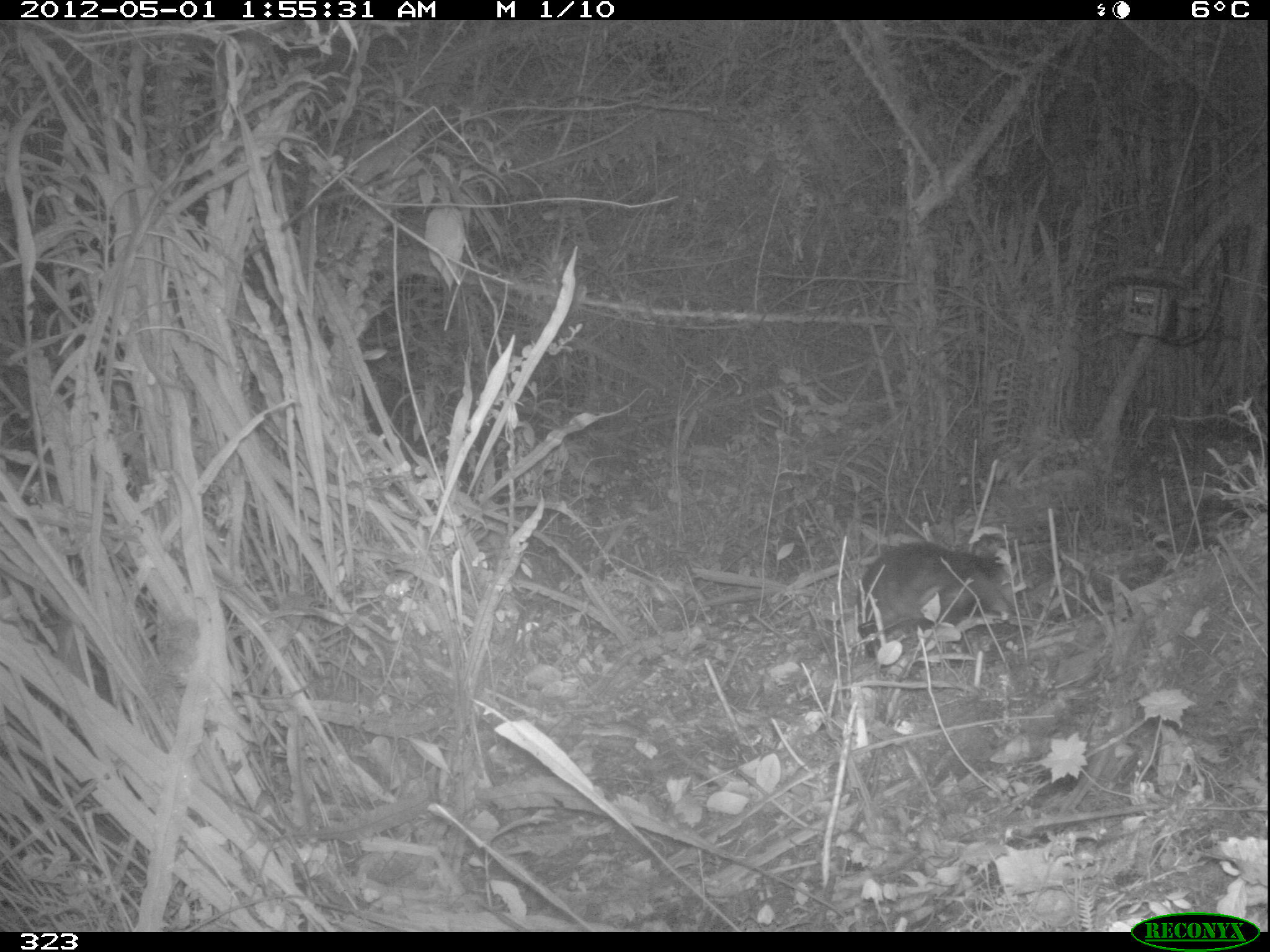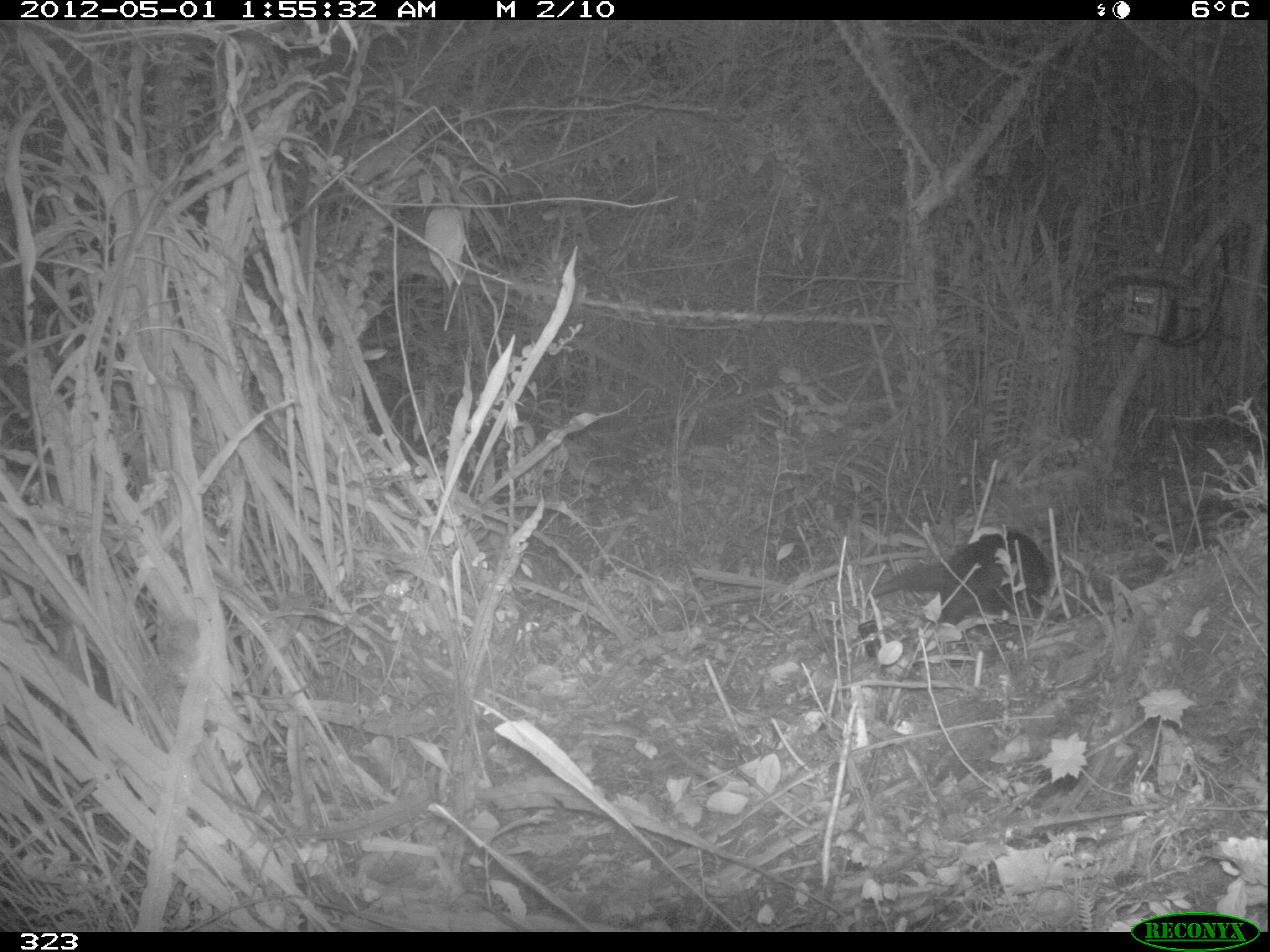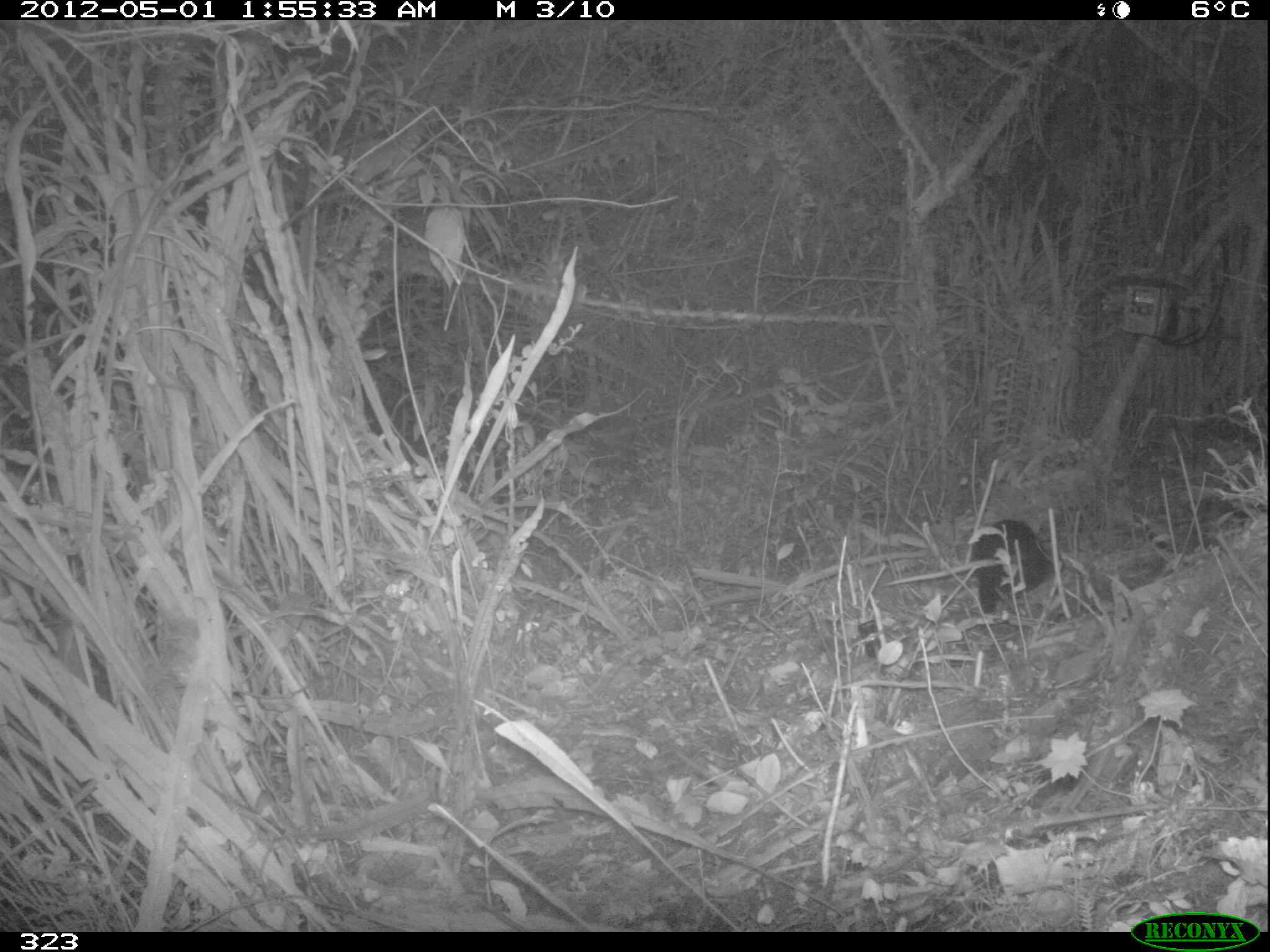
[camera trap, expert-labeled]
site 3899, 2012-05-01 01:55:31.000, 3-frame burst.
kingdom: Animalia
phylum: Chordata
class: Mammalia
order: Didelphimorphia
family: Didelphidae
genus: Didelphis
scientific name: Didelphis pernigra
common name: andean white-eared opossum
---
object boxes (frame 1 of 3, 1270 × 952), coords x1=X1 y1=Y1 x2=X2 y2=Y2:
didelphis pernigra: x1=856 y1=544 x2=1017 y2=657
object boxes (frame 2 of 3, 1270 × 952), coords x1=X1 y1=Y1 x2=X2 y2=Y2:
didelphis pernigra: x1=800 y1=533 x2=1059 y2=625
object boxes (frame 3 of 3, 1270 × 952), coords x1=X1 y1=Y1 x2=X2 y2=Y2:
didelphis pernigra: x1=970 y1=517 x2=1055 y2=616